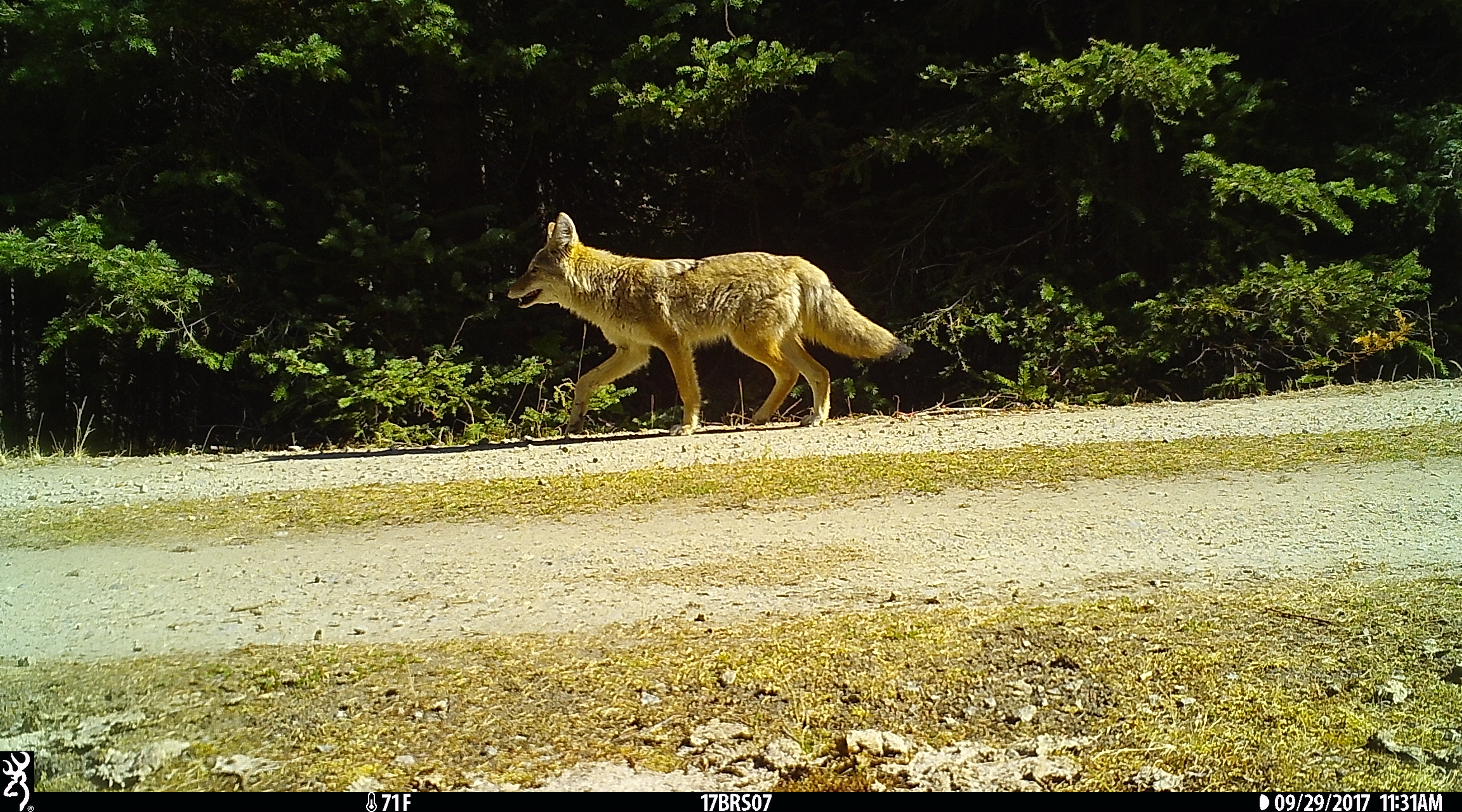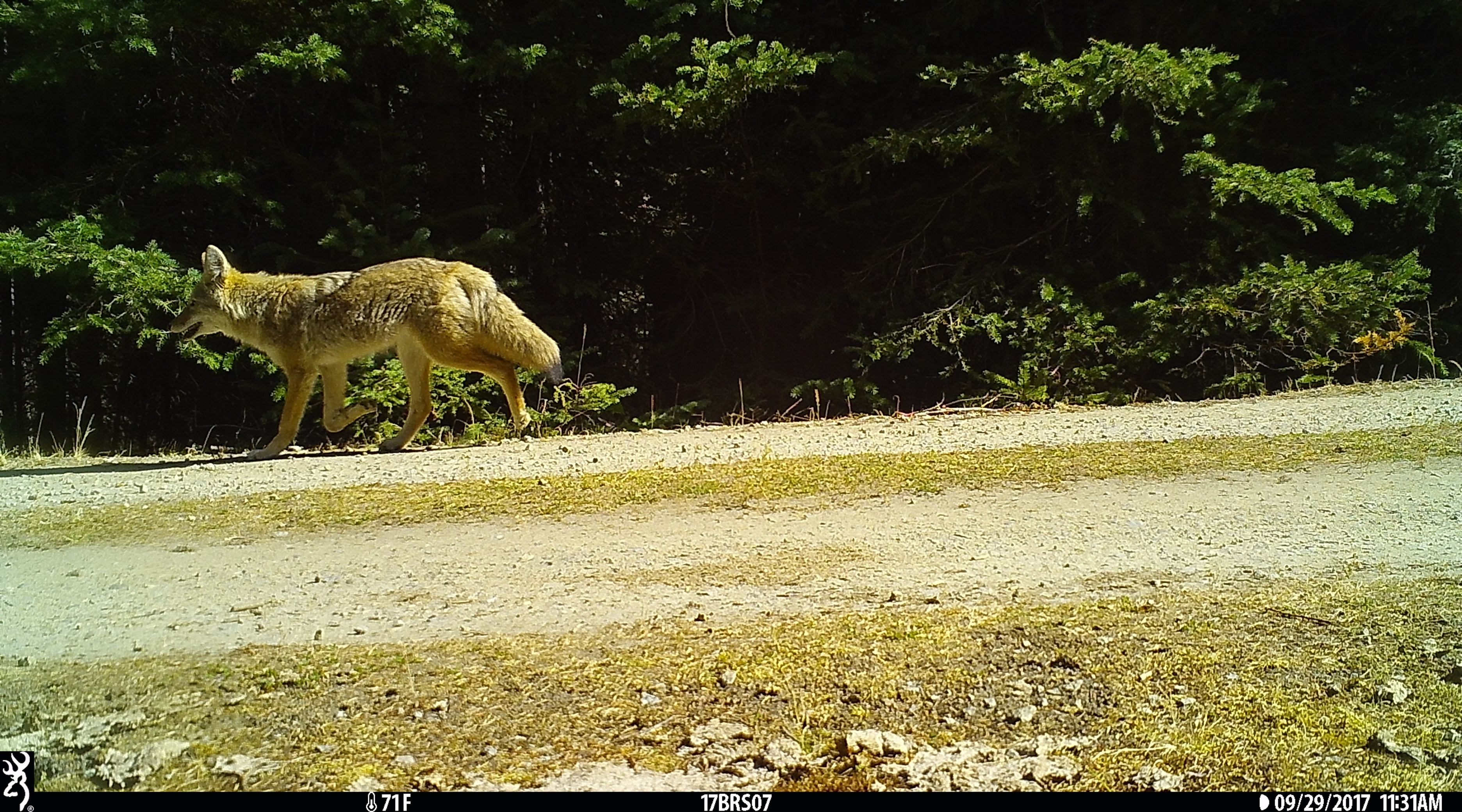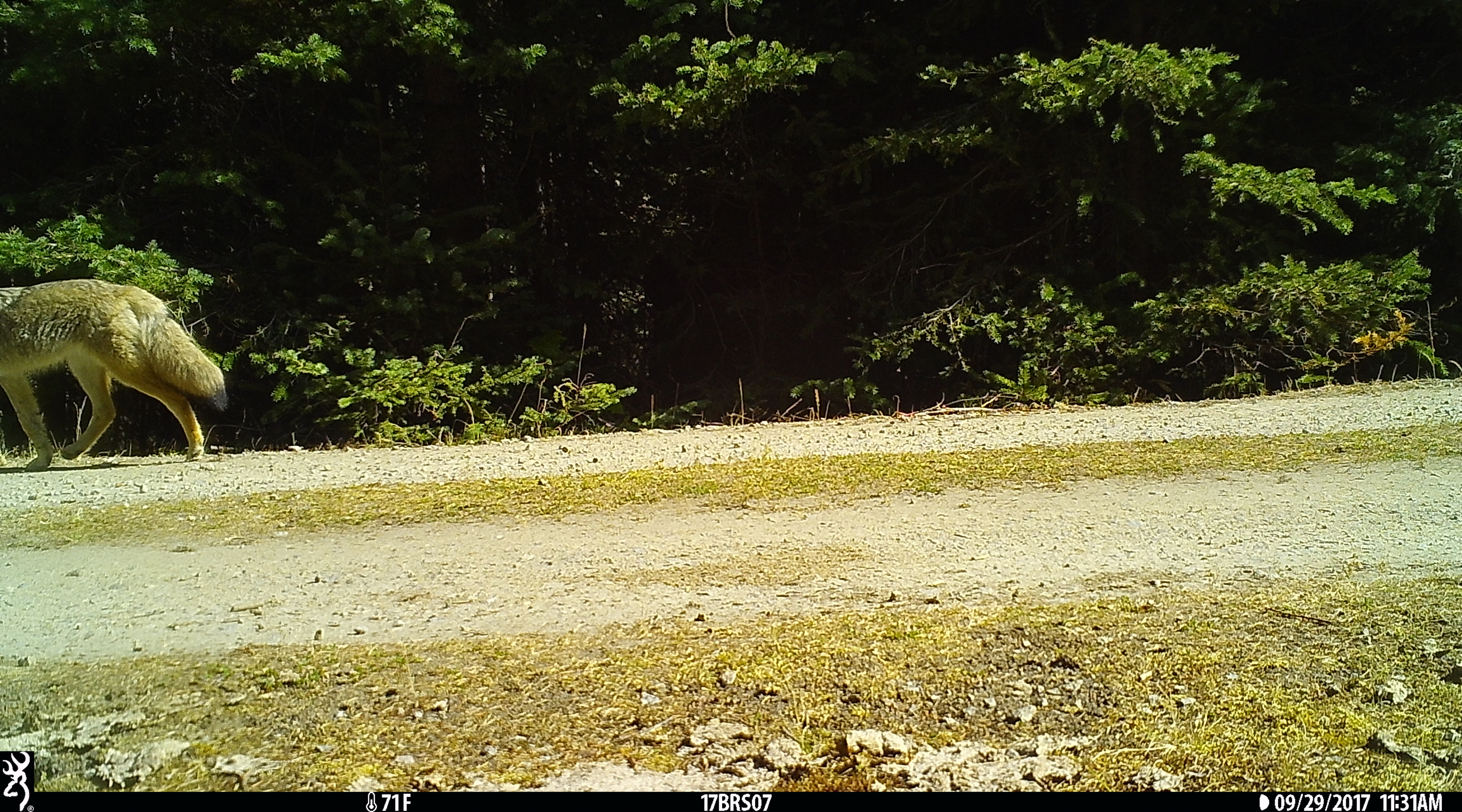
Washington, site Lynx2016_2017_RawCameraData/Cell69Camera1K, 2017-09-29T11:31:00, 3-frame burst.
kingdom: Animalia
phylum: Chordata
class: Mammalia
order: Carnivora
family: Canidae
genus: Canis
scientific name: Canis latrans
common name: coyote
Canis latrans (coyote). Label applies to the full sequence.